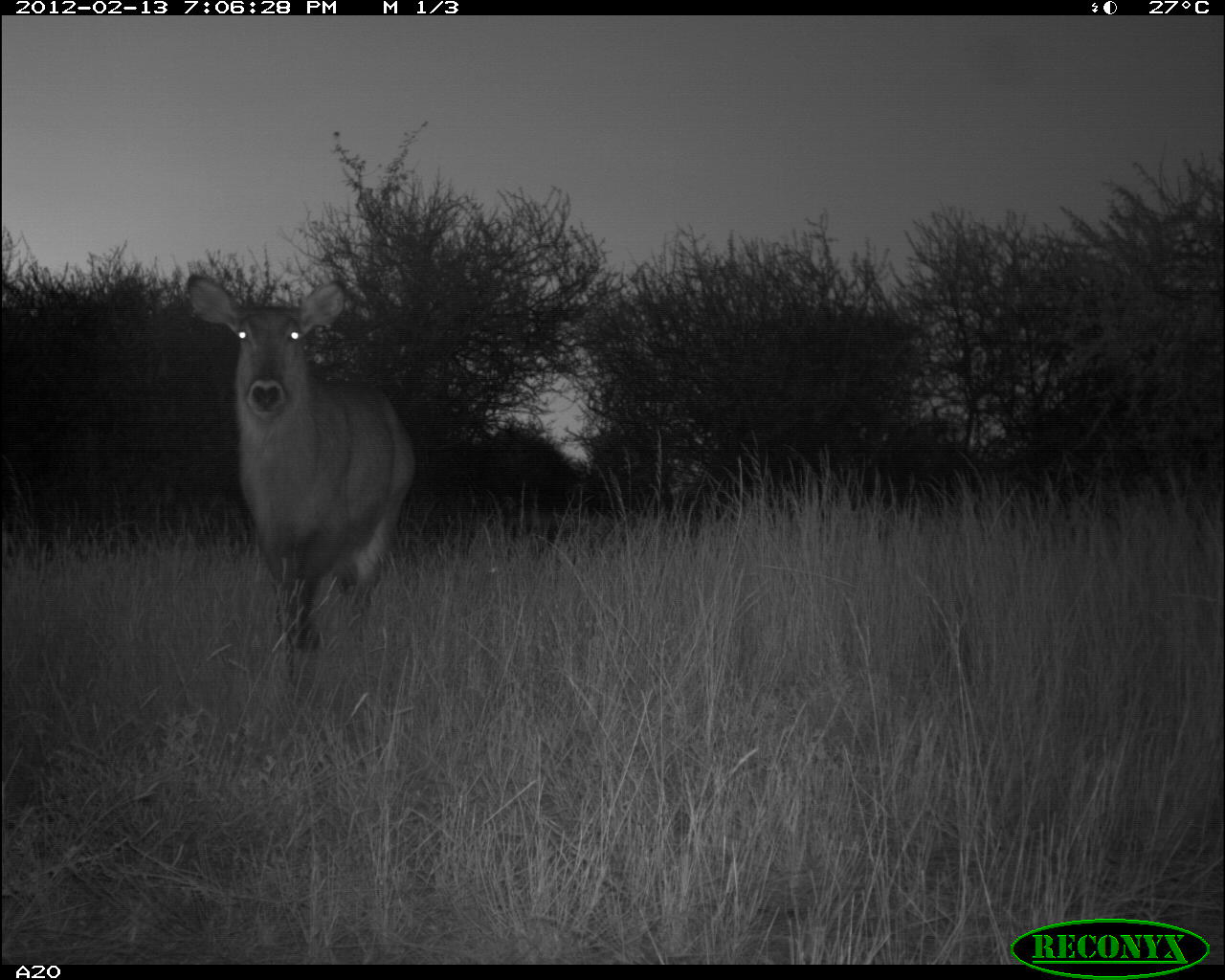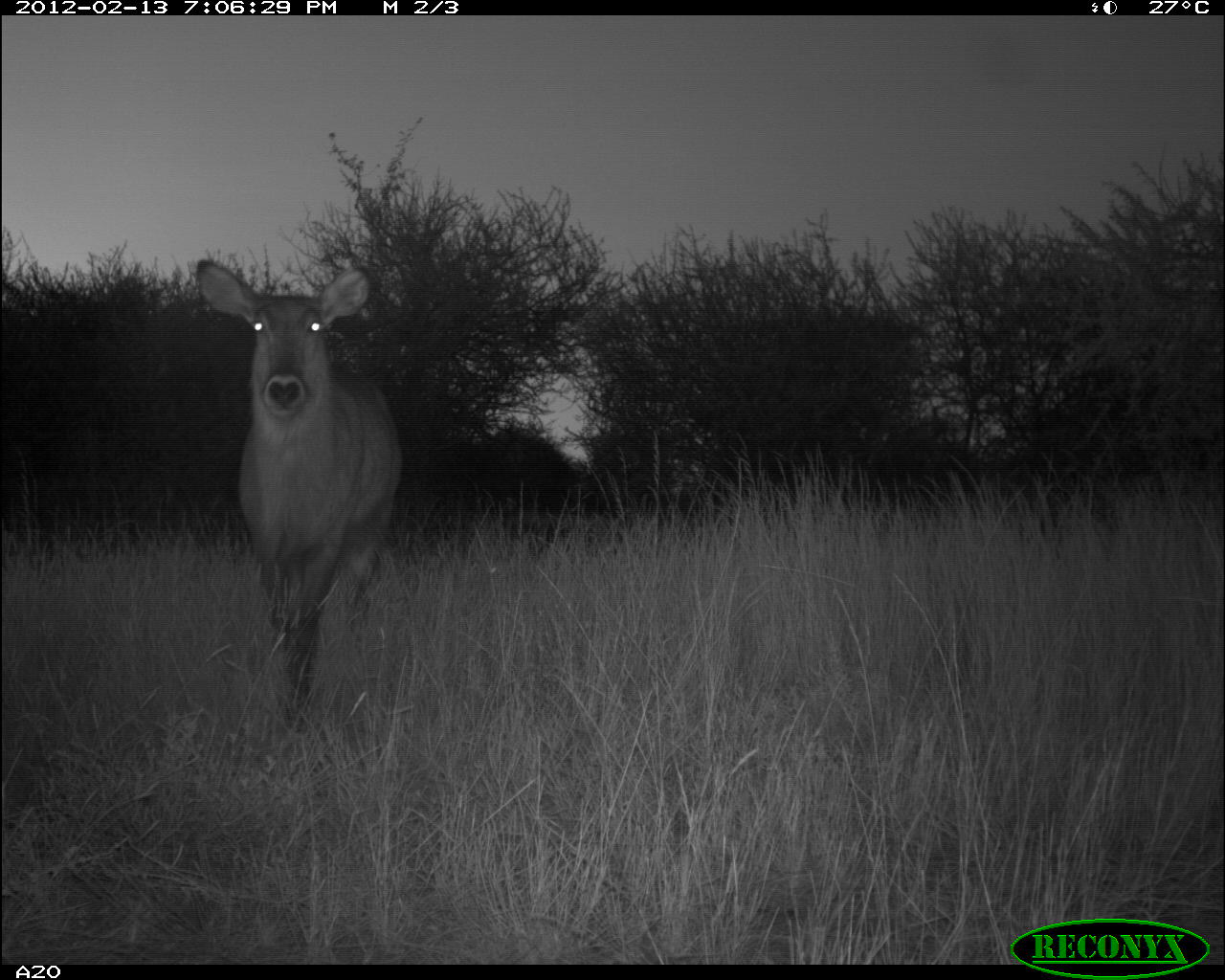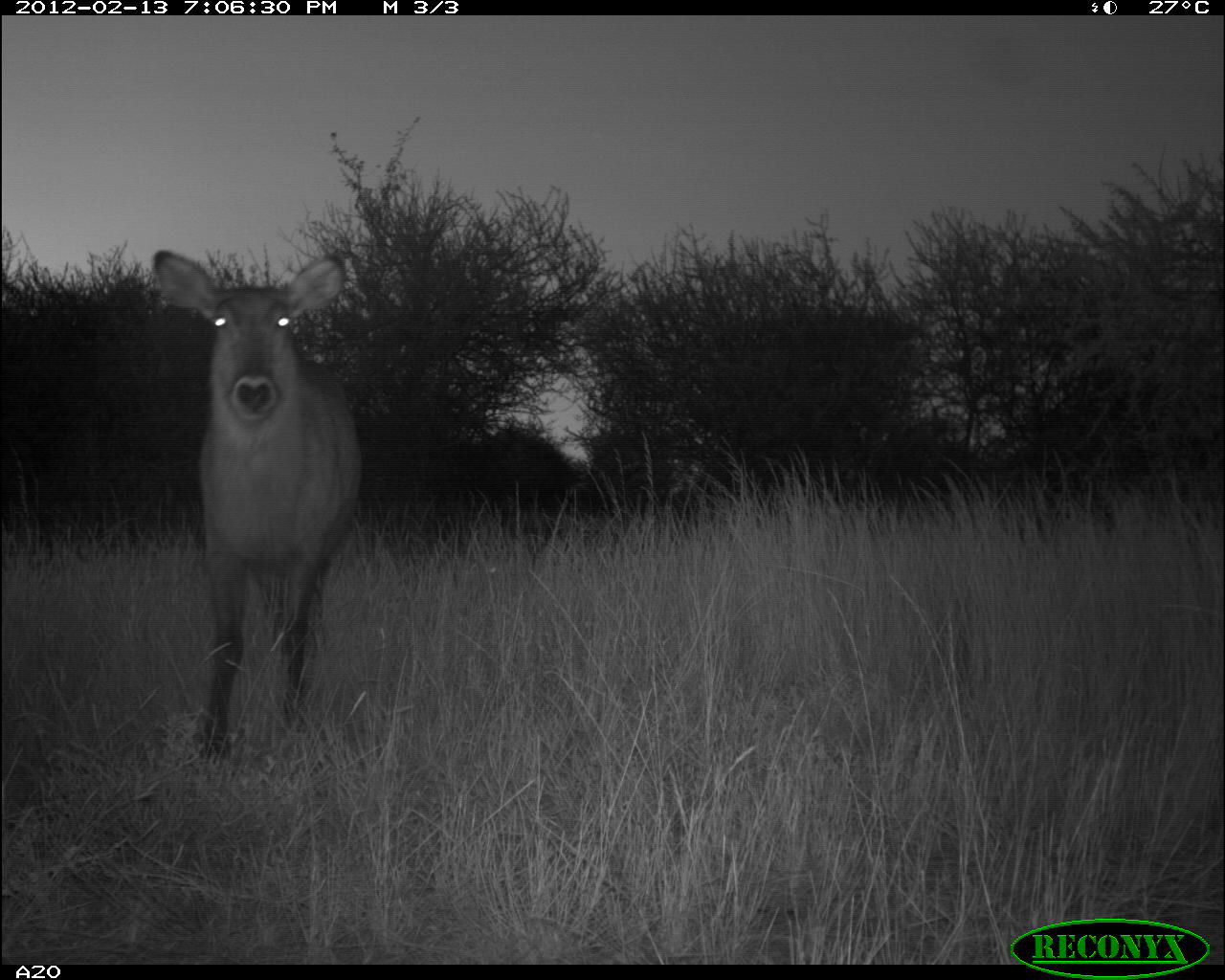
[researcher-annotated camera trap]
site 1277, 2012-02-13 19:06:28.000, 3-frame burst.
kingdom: Animalia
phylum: Chordata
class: Mammalia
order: Artiodactyla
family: Bovidae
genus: Kobus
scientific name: Kobus ellipsiprymnus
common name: waterbuck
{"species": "Kobus ellipsiprymnus (waterbuck)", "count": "1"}